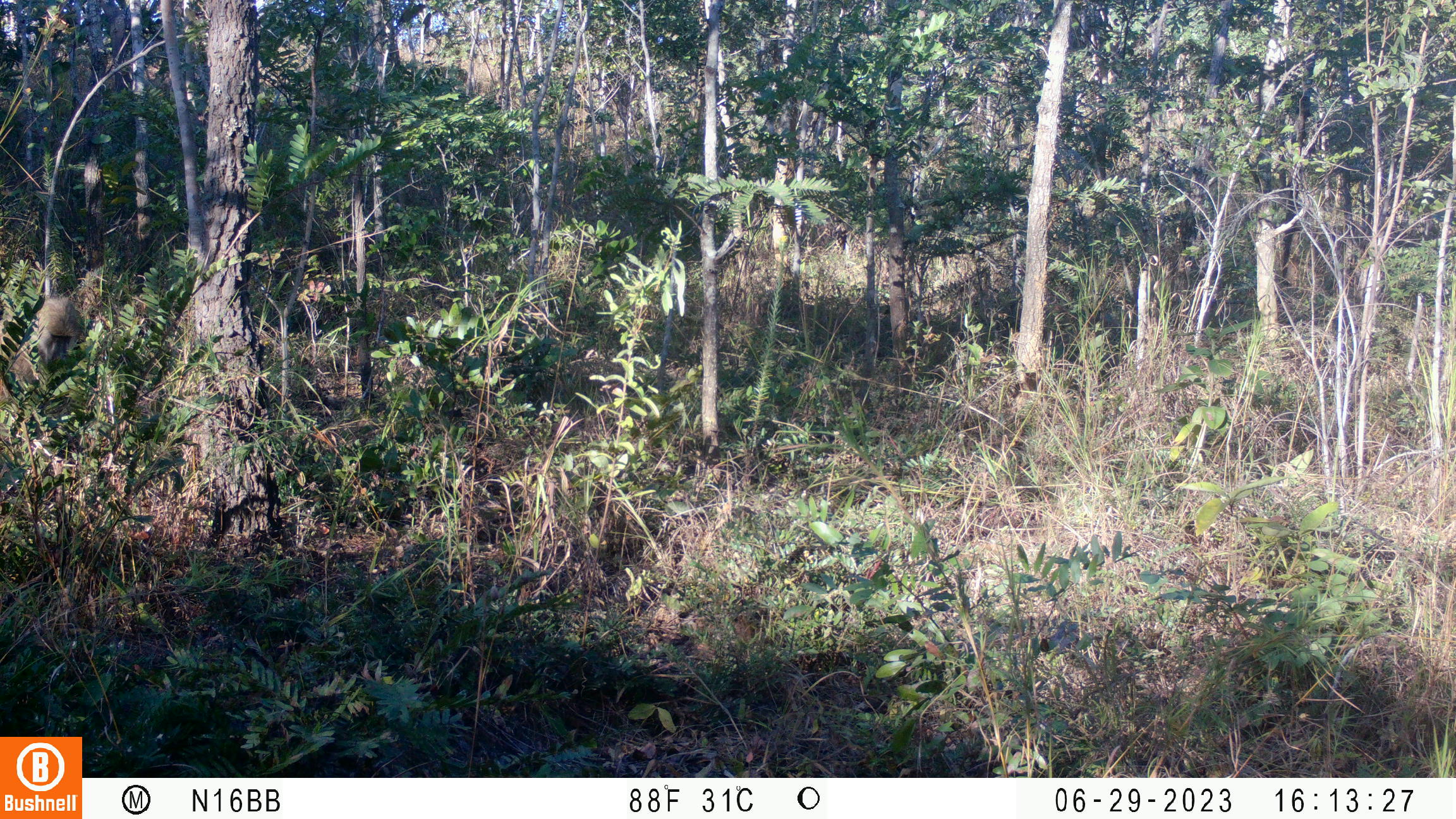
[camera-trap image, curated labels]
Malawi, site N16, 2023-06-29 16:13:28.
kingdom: Animalia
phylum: Chordata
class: Mammalia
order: Primates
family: Cercopithecidae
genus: Papio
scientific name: Papio cynocephalus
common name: yellow baboon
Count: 1.